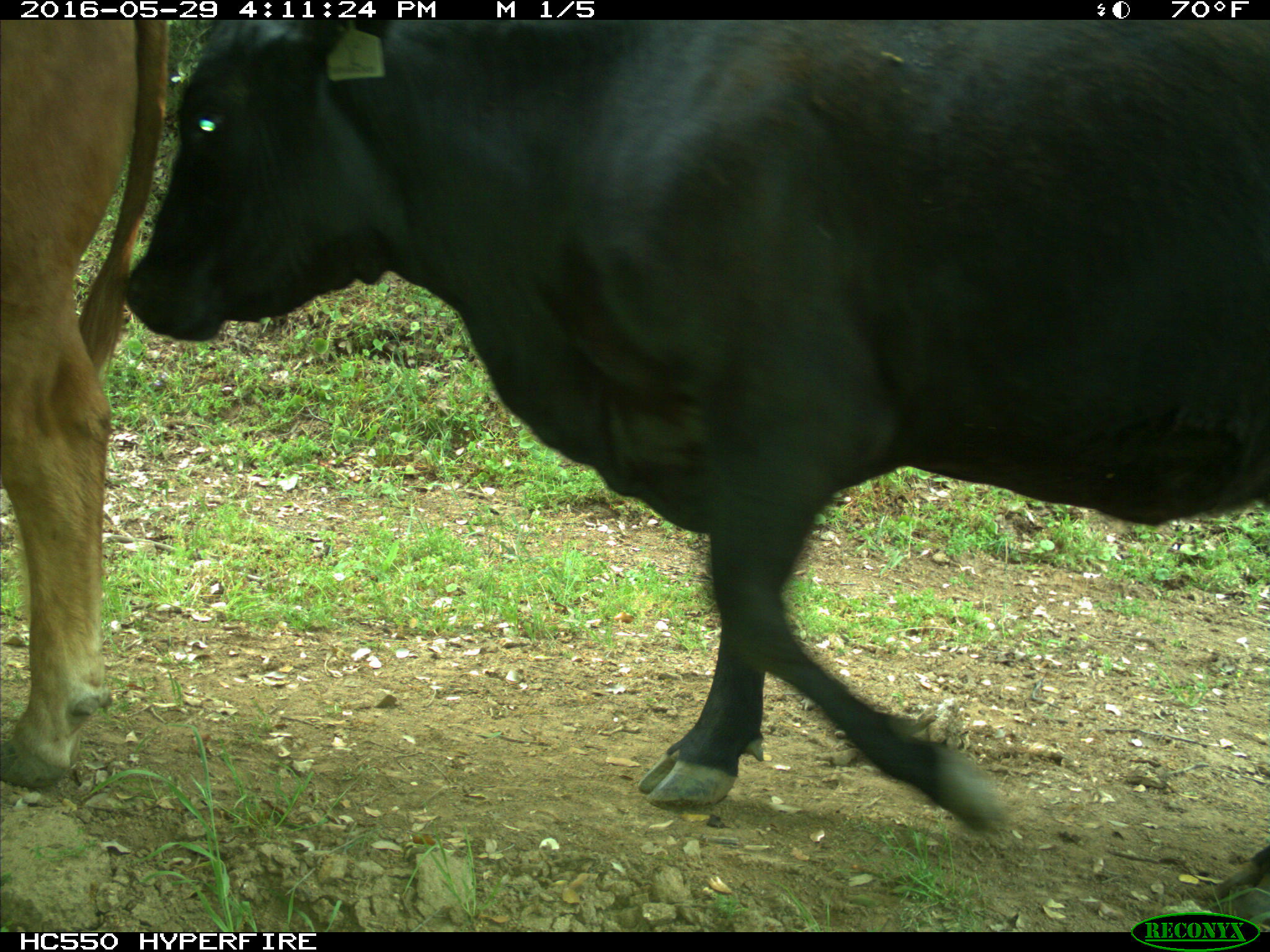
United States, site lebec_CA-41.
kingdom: Animalia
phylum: Chordata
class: Mammalia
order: Artiodactyla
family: Bovidae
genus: Bos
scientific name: Bos taurus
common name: domestic cow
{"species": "Bos taurus (domestic cow)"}